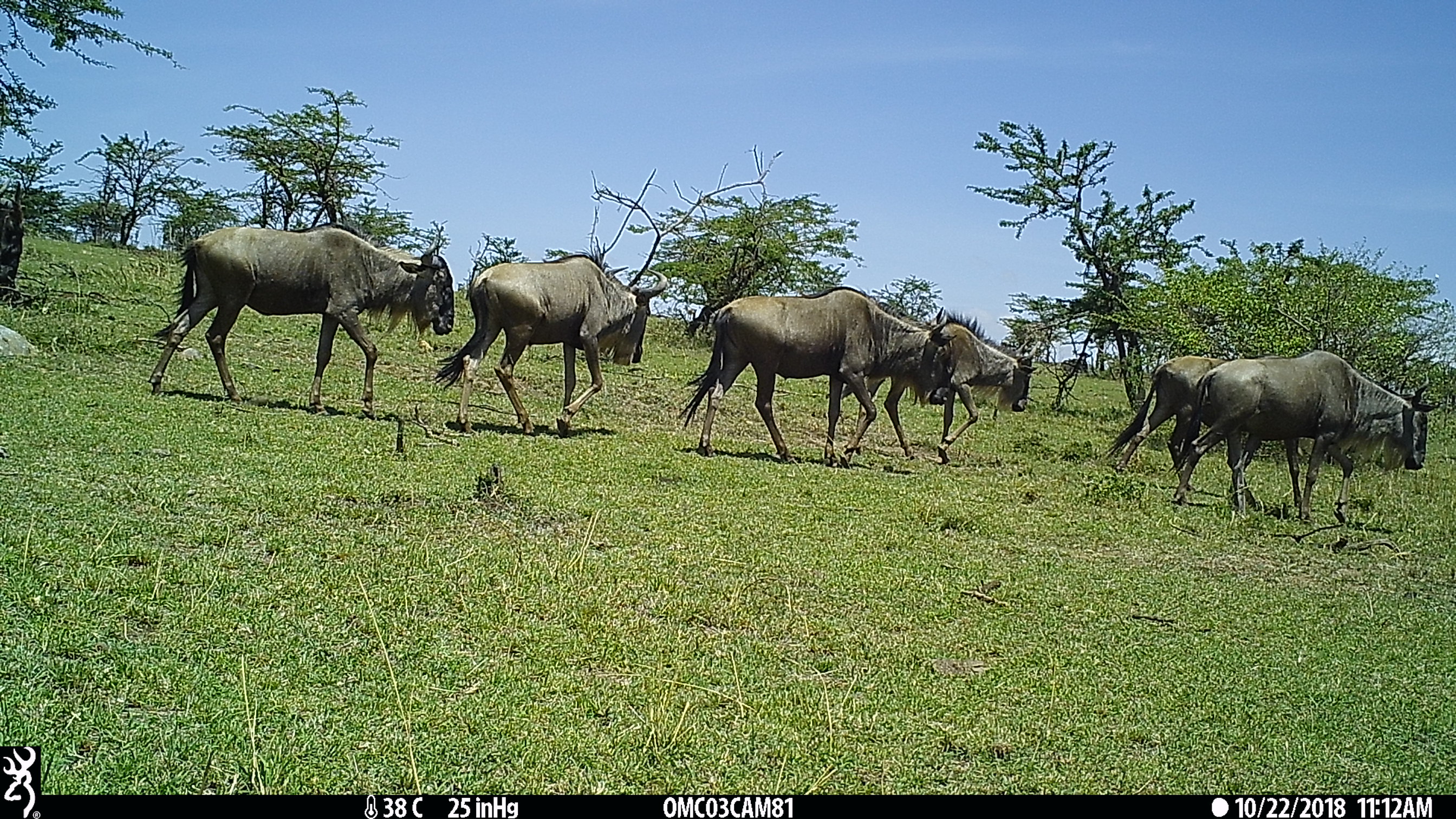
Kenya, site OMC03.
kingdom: Animalia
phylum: Chordata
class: Mammalia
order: Artiodactyla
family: Bovidae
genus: Connochaetes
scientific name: Connochaetes taurinus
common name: blue wildebeest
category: wildebeest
Wildebeest (blue wildebeest) (Connochaetes taurinus).